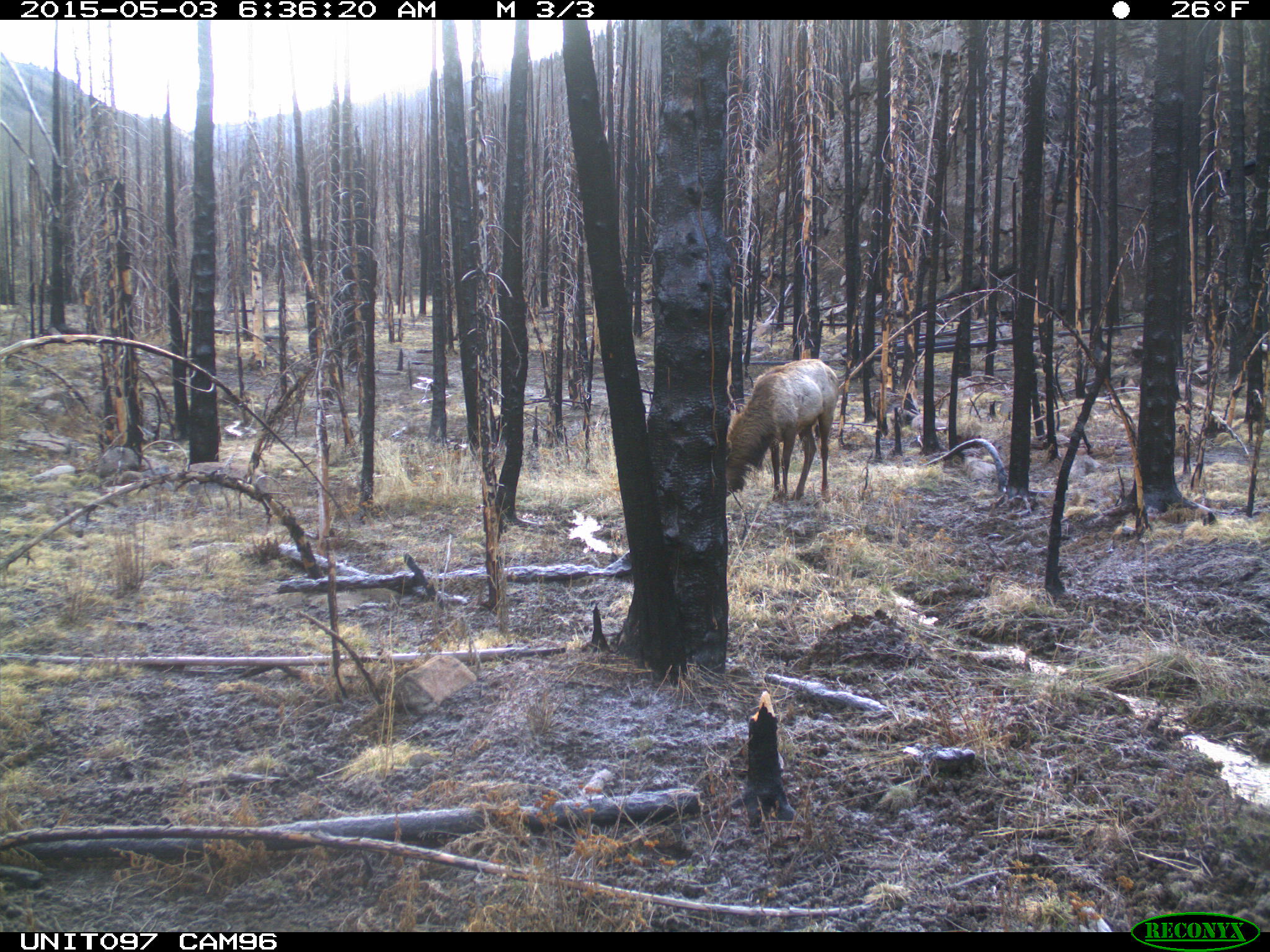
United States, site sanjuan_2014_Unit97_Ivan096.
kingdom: Animalia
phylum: Chordata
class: Mammalia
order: Artiodactyla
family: Cervidae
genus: Cervus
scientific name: Cervus elaphus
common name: red deer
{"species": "Cervus elaphus (red deer)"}